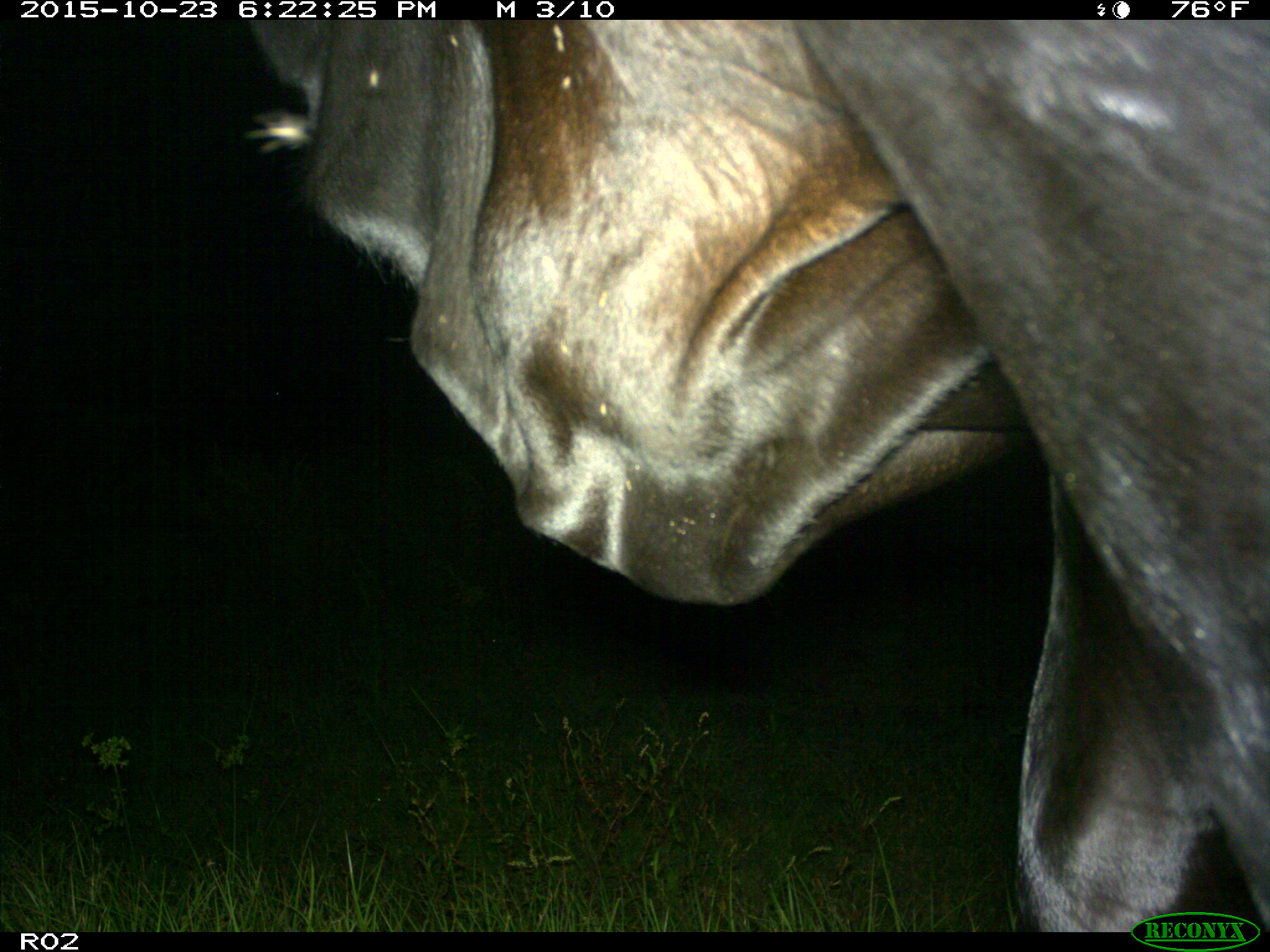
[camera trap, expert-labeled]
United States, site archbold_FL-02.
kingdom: Animalia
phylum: Chordata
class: Mammalia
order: Artiodactyla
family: Bovidae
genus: Bos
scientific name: Bos taurus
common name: domestic cow